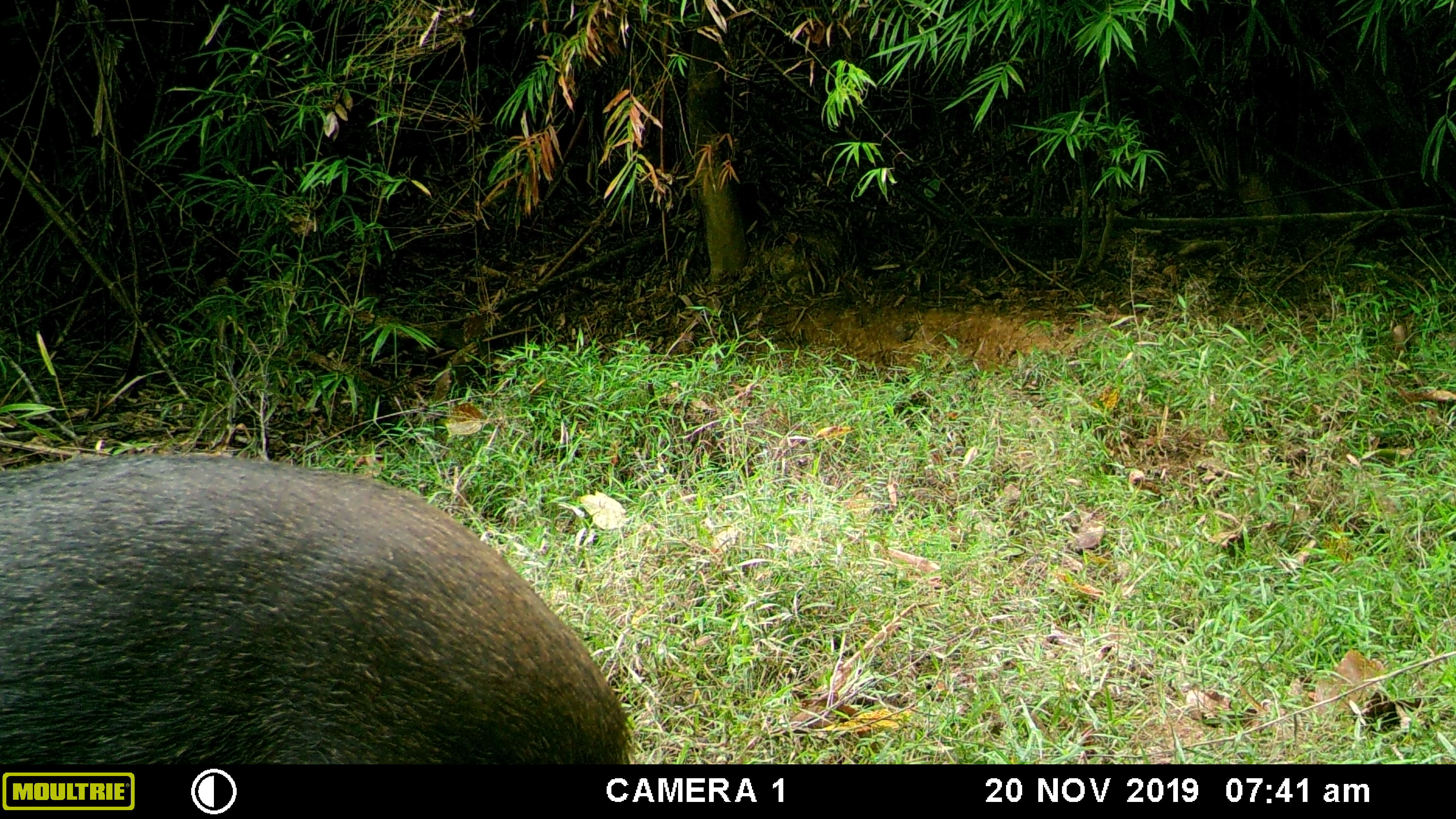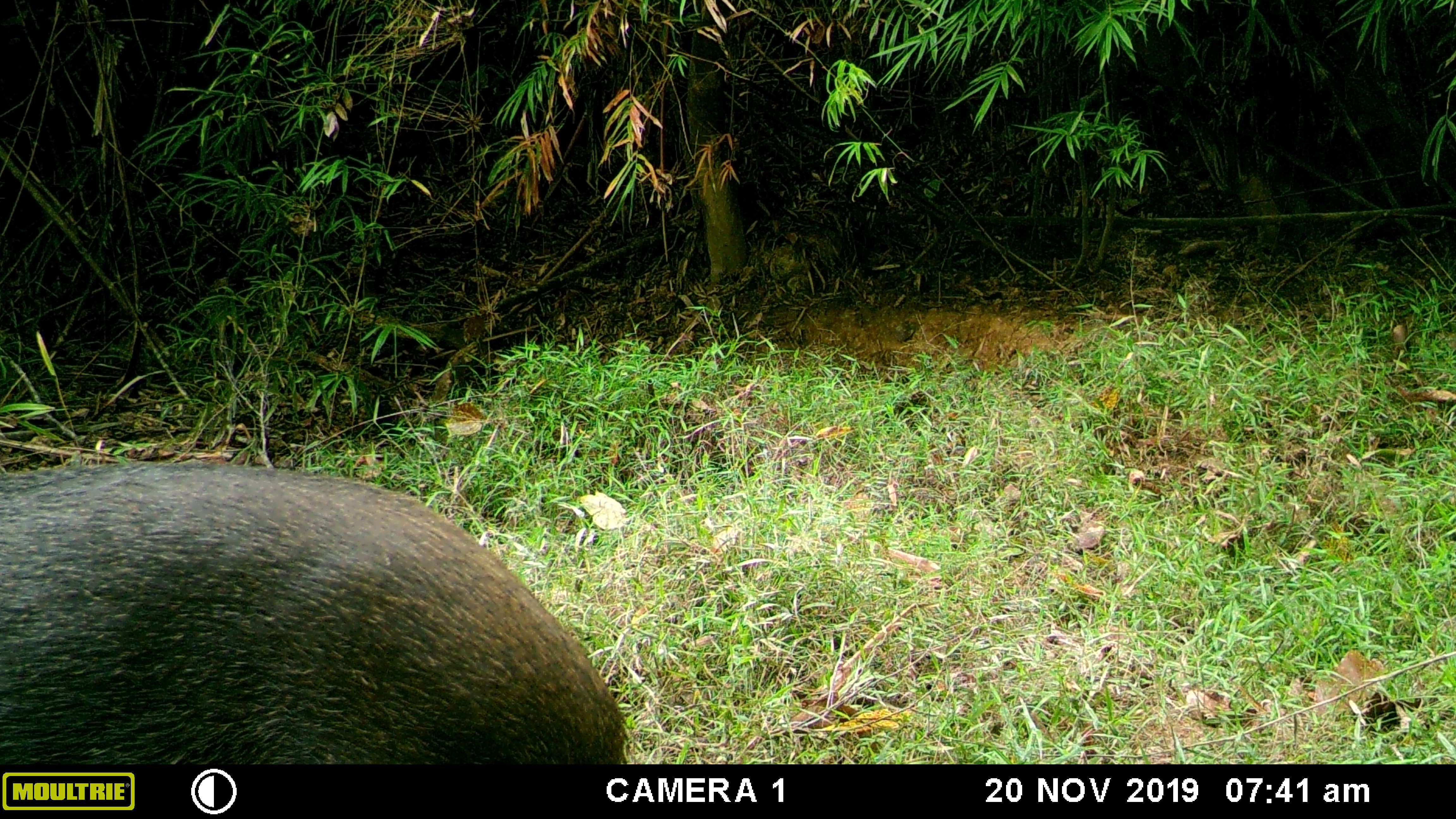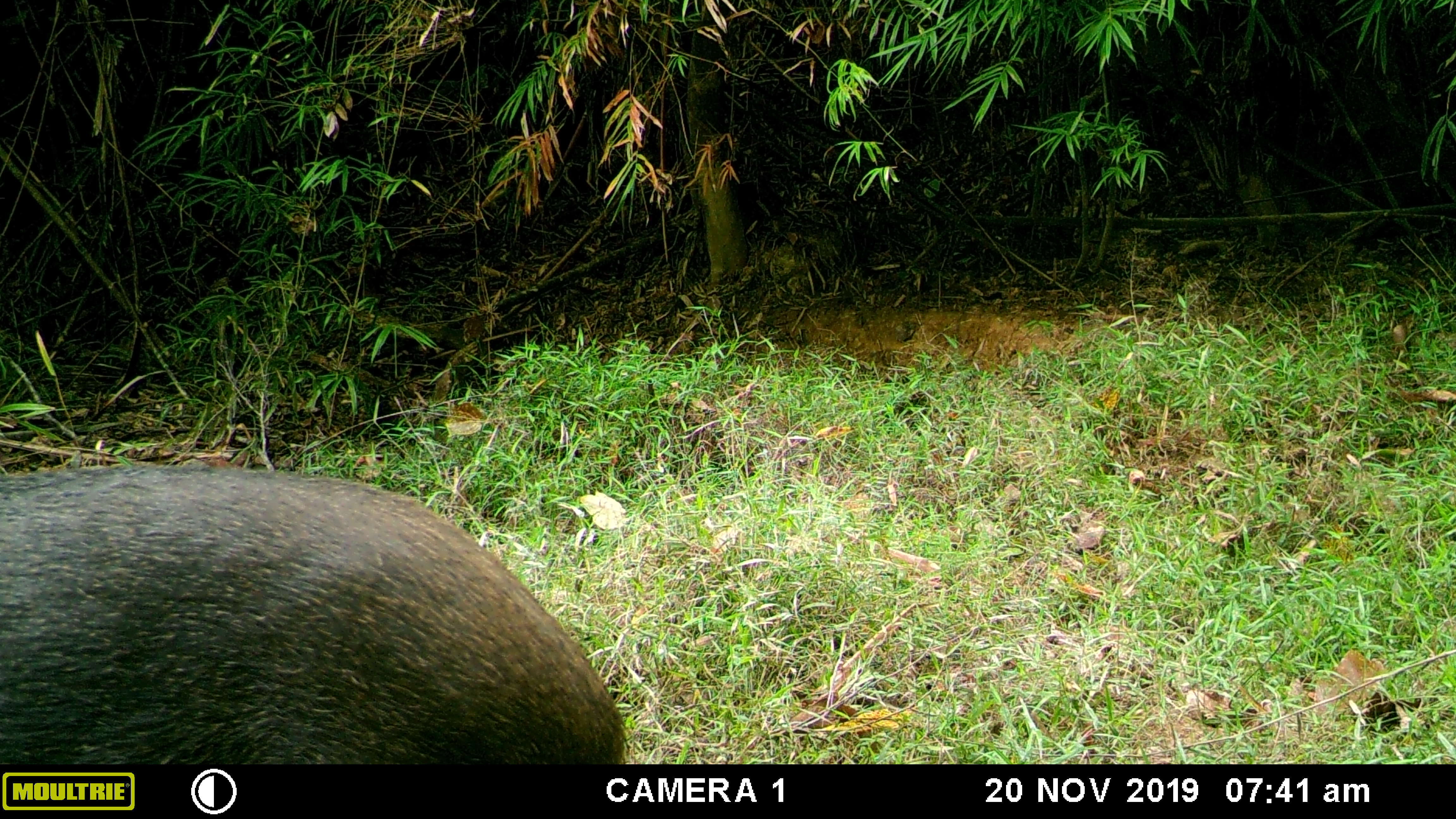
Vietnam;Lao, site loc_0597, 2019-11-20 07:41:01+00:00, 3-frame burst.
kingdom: Animalia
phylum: Chordata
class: Mammalia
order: Artiodactyla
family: Suidae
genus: Sus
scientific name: Sus scrofa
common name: eurasian wild pig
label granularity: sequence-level